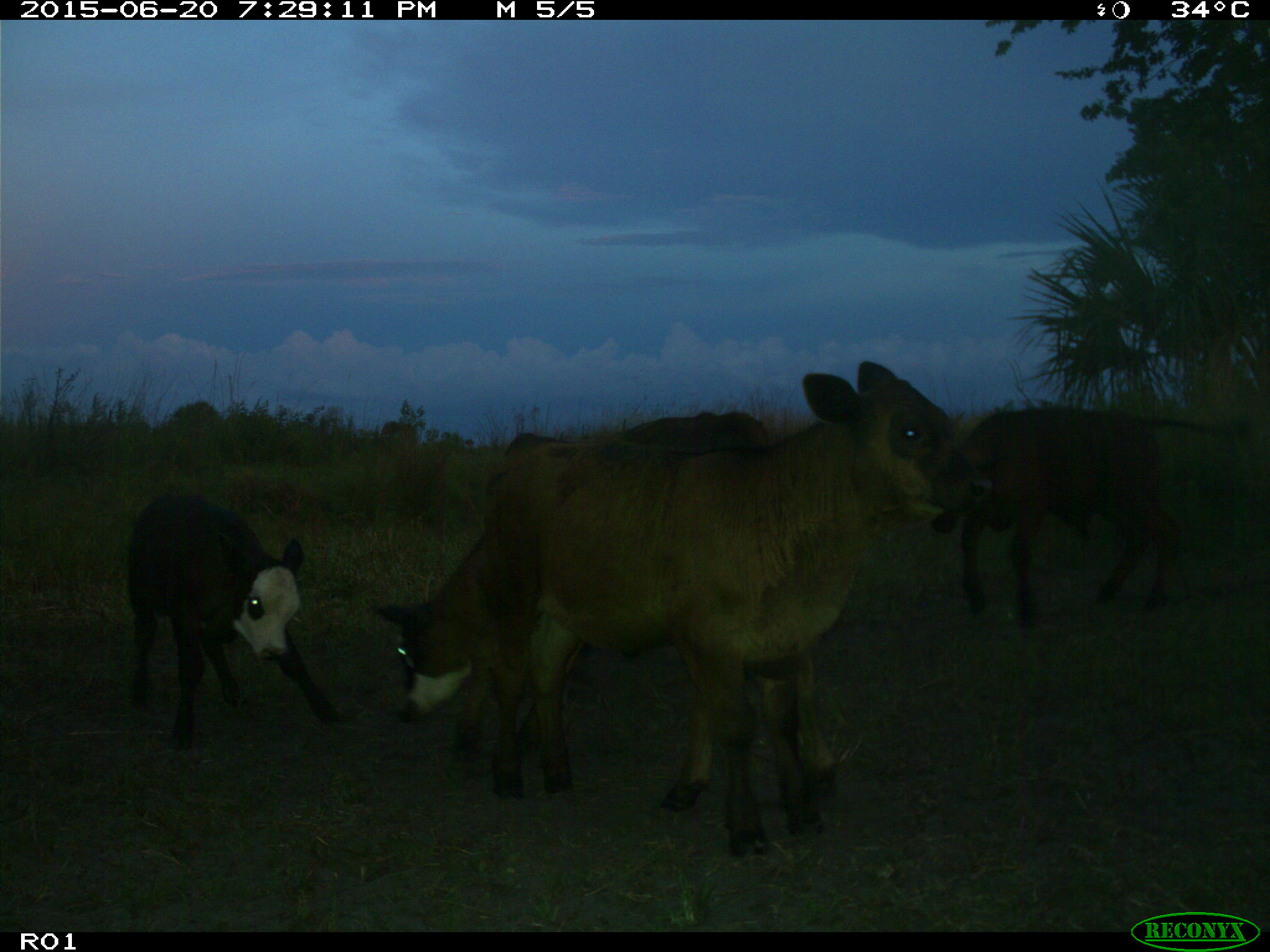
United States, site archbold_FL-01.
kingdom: Animalia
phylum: Chordata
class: Mammalia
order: Artiodactyla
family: Bovidae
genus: Bos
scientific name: Bos taurus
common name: domestic cow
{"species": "Bos taurus (domestic cow)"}